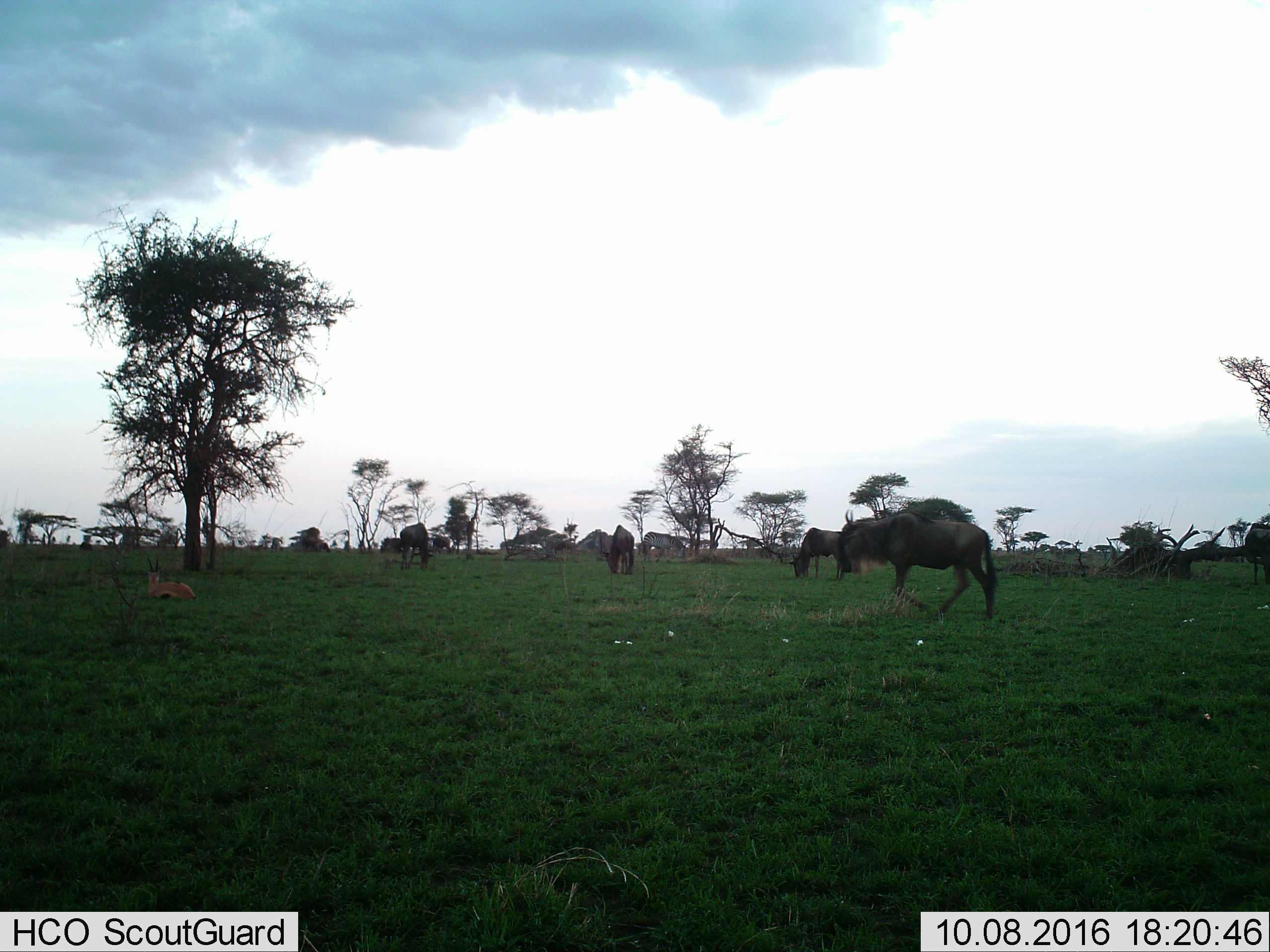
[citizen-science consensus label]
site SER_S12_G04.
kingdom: Animalia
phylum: Chordata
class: Mammalia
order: Artiodactyla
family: Bovidae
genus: Eudorcas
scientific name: Eudorcas thomsonii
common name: thomson's gazelle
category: gazellethomsons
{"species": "gazellethomsons (thomson's gazelle) (Eudorcas thomsonii)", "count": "1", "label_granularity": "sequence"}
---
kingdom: Animalia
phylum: Chordata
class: Mammalia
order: Artiodactyla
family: Bovidae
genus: Connochaetes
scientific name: Connochaetes taurinus taurinus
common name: blue wildebeest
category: wildebeestblue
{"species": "wildebeestblue (blue wildebeest) (Connochaetes taurinus taurinus)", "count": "5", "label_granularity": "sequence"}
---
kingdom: Animalia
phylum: Chordata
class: Mammalia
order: Perissodactyla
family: Equidae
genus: Equus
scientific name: Equus quagga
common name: plains zebra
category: zebraplains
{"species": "zebraplains (plains zebra) (Equus quagga)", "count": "1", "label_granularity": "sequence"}